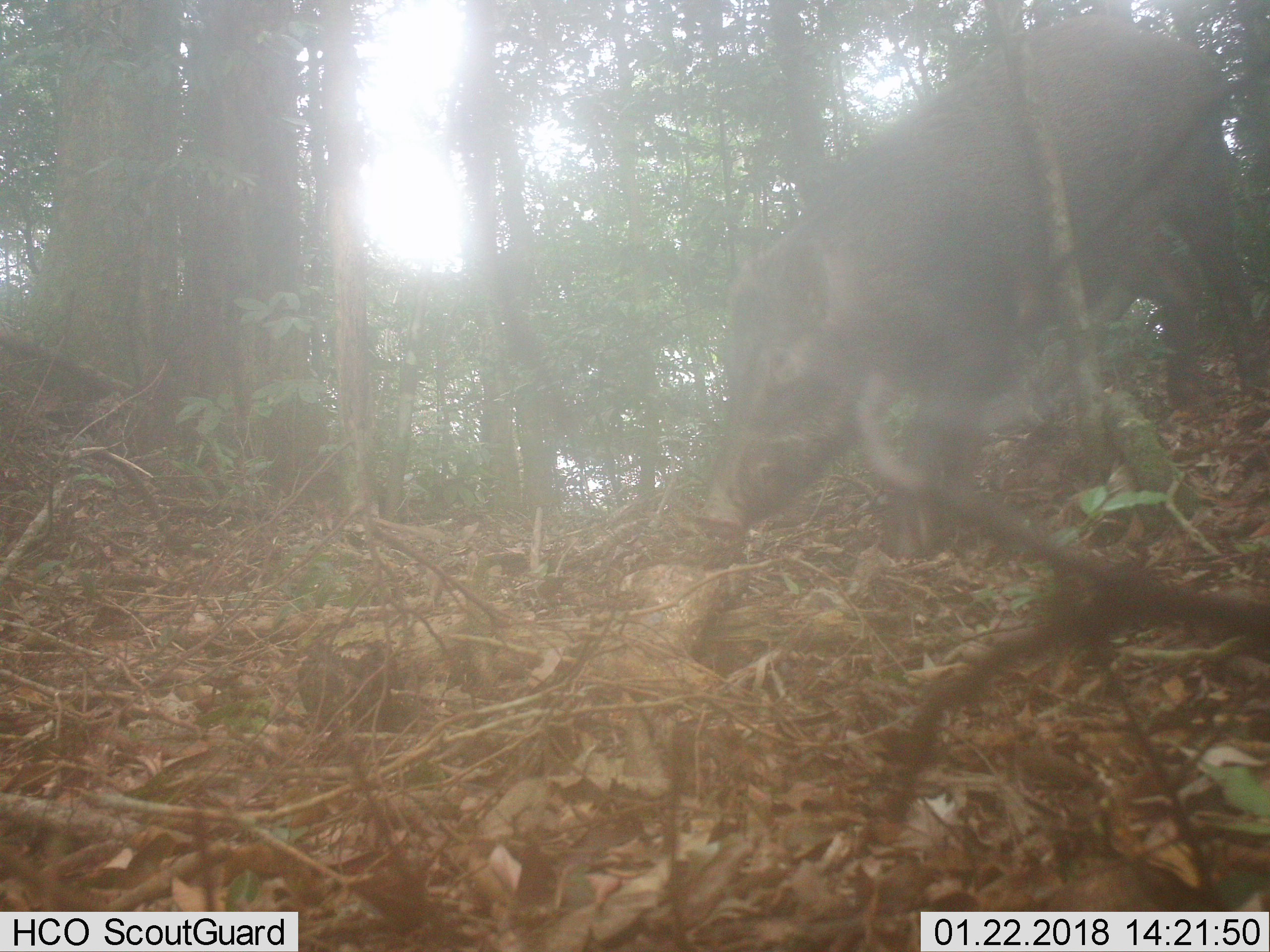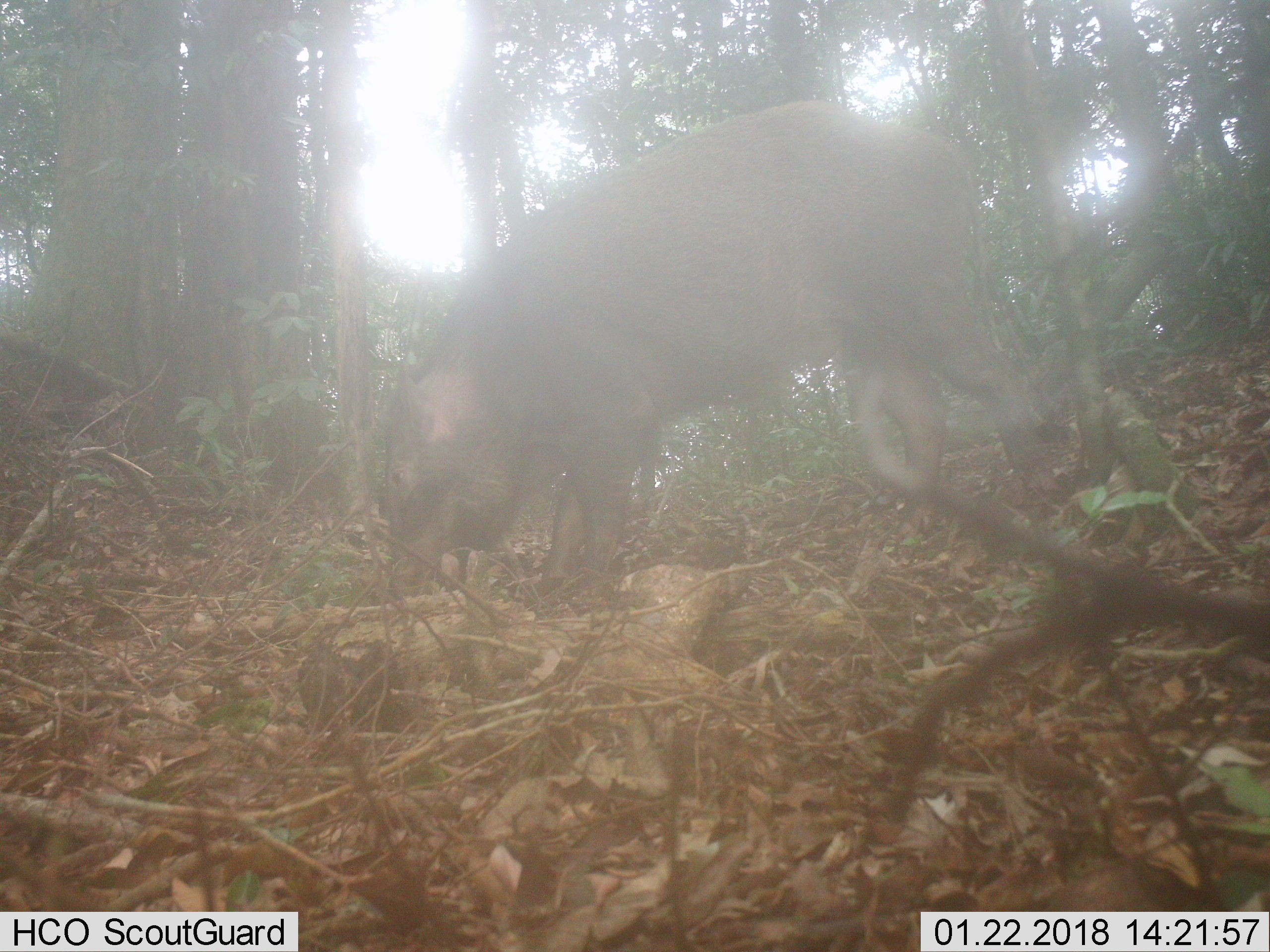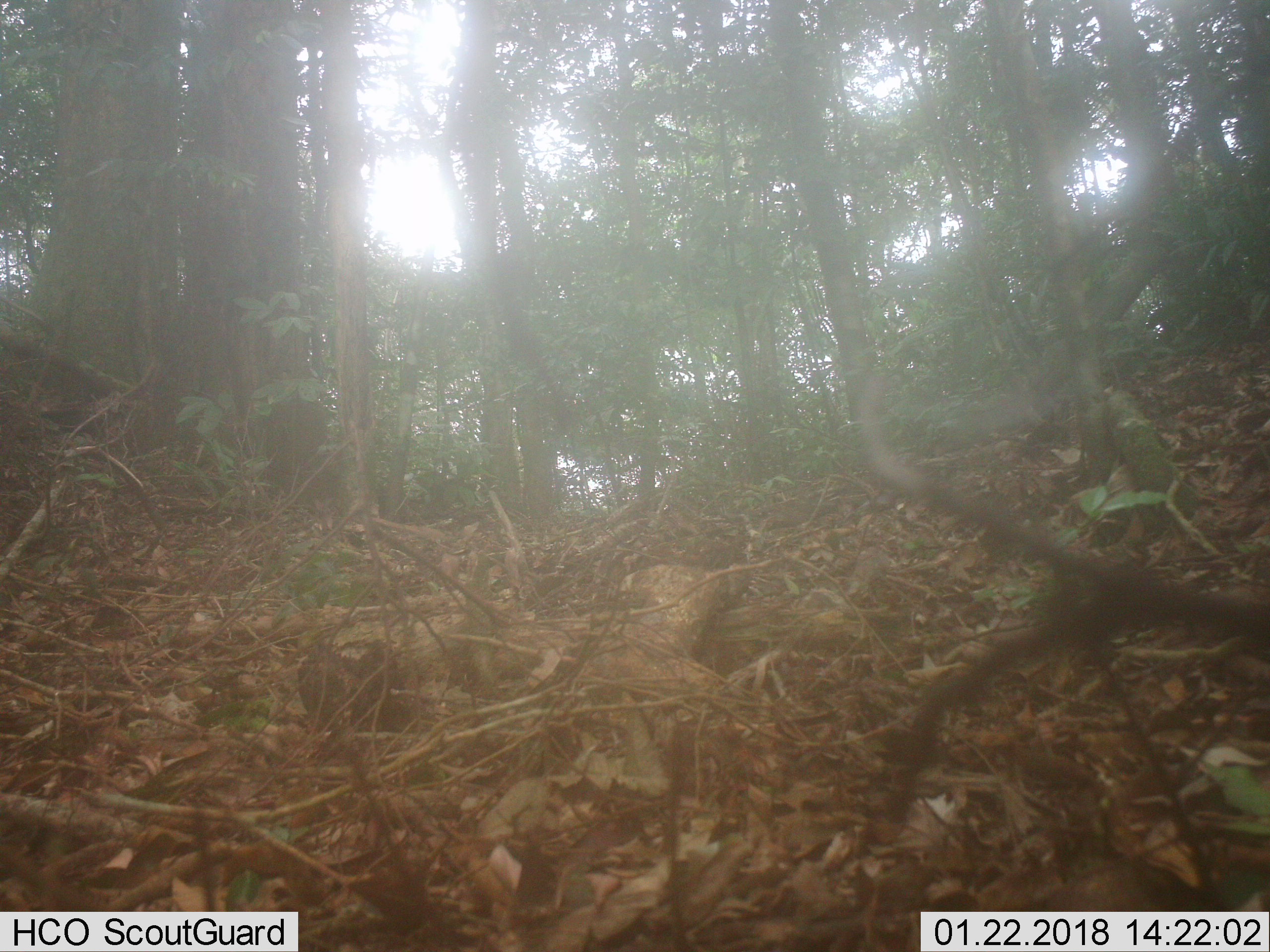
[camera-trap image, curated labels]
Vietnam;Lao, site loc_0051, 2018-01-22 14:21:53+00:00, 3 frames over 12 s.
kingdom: Animalia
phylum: Chordata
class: Mammalia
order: Artiodactyla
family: Suidae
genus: Sus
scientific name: Sus scrofa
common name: eurasian wild pig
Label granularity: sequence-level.